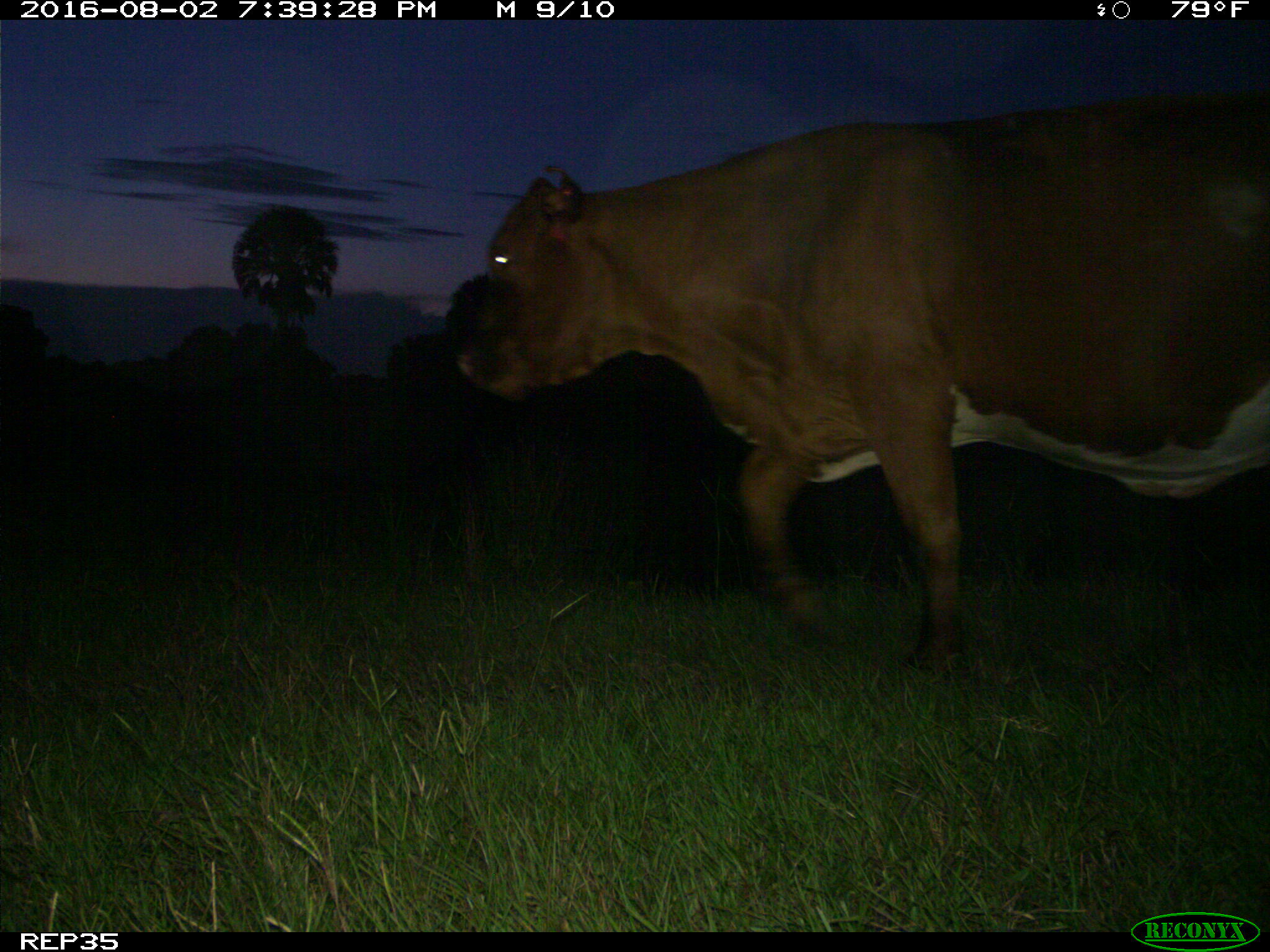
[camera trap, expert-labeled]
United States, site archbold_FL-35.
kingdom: Animalia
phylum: Chordata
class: Mammalia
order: Artiodactyla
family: Bovidae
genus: Bos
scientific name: Bos taurus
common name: domestic cow